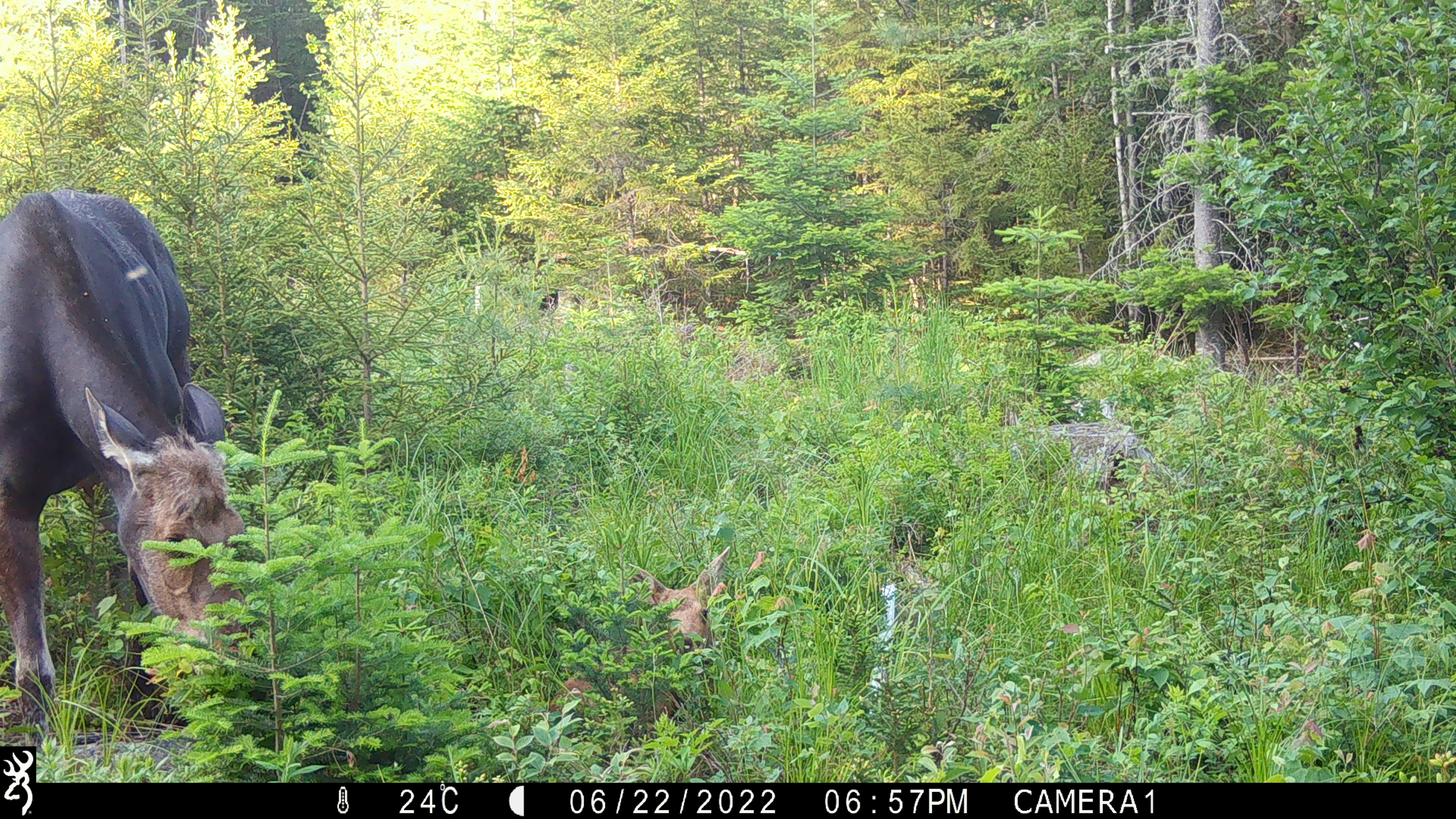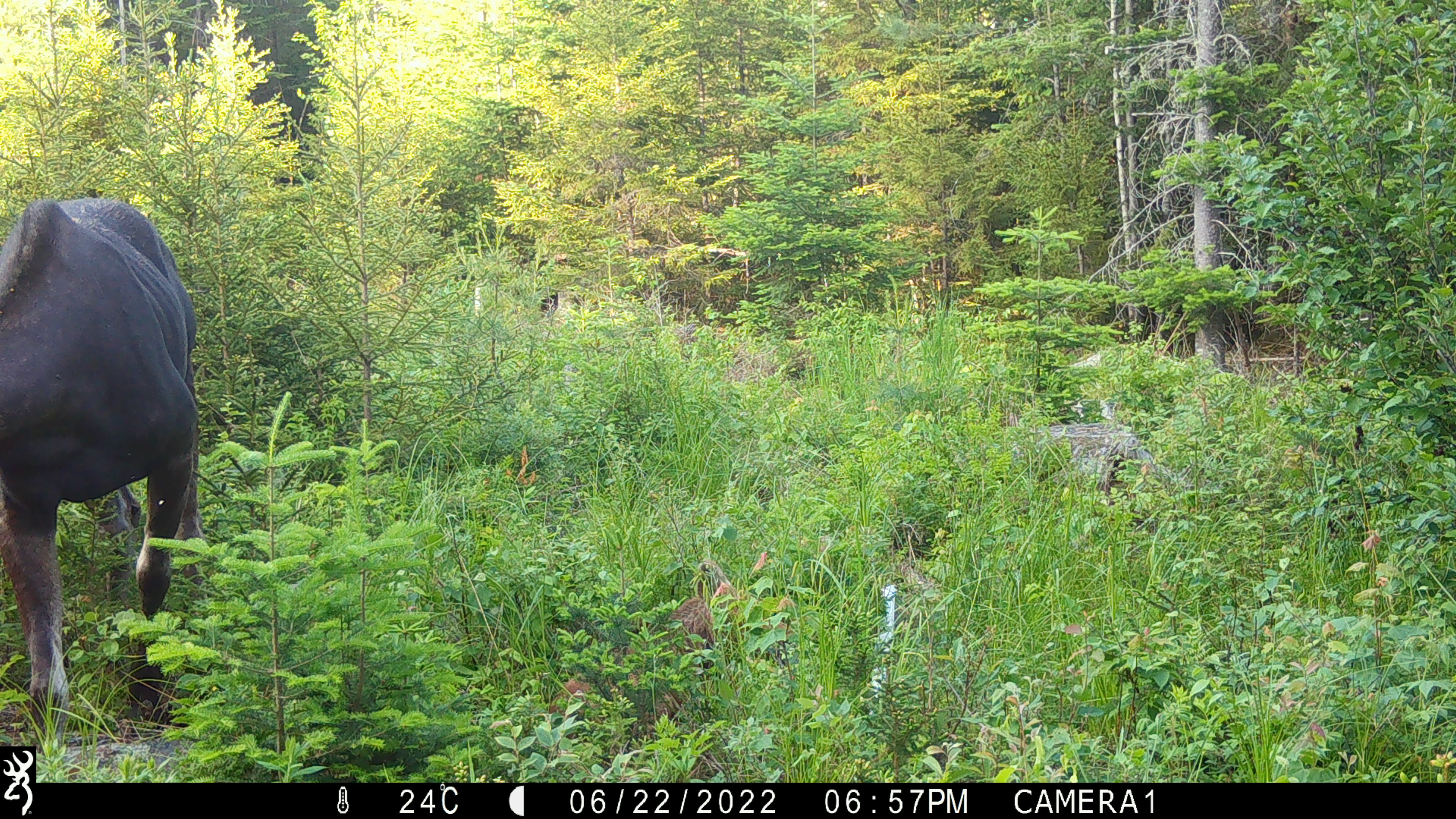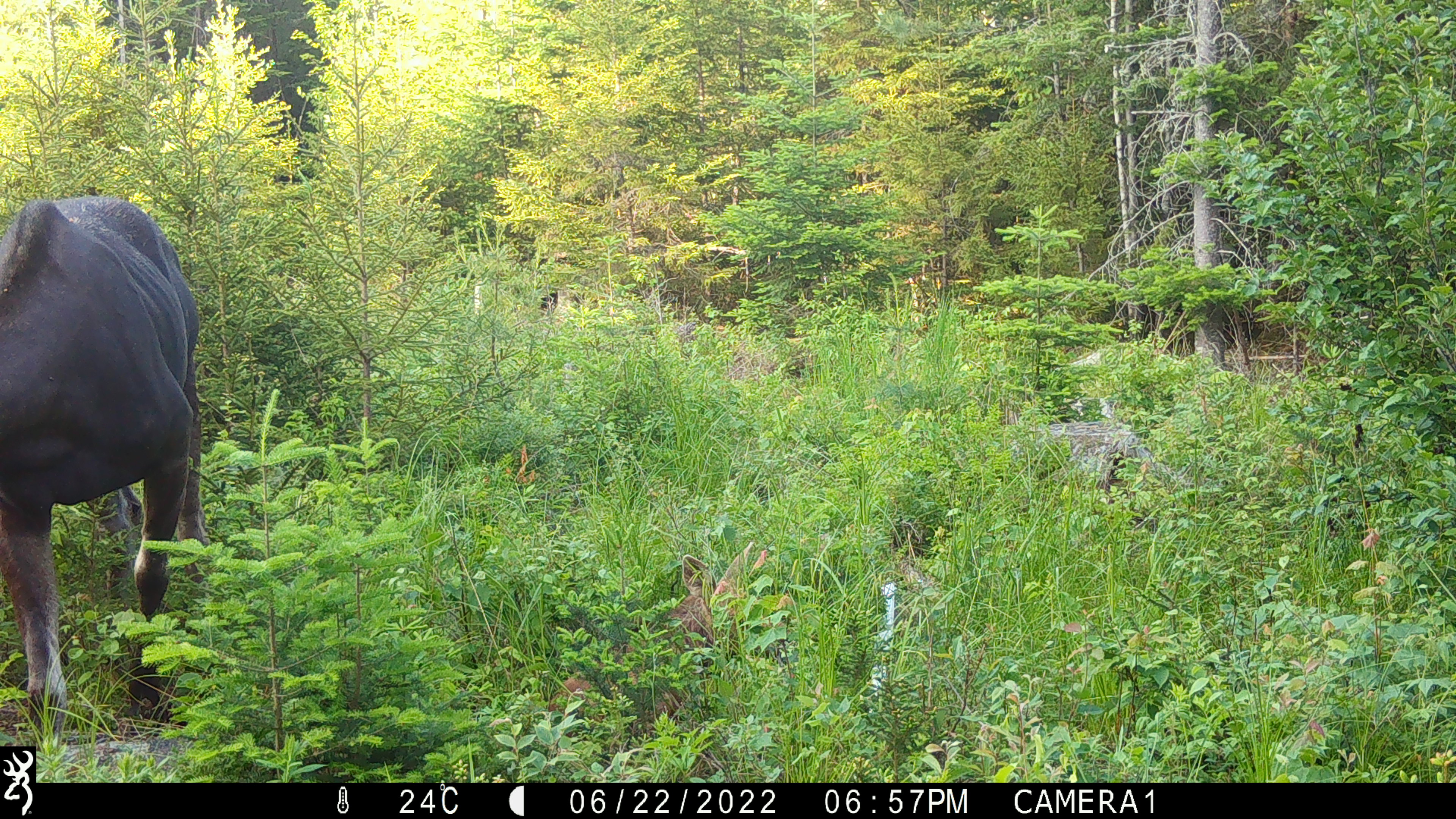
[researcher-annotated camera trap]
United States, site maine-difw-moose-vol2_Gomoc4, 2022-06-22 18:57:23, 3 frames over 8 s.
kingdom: Animalia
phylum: Chordata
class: Mammalia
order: Artiodactyla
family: Cervidae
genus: Alces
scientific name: Alces alces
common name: moose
Moose (Alces alces).